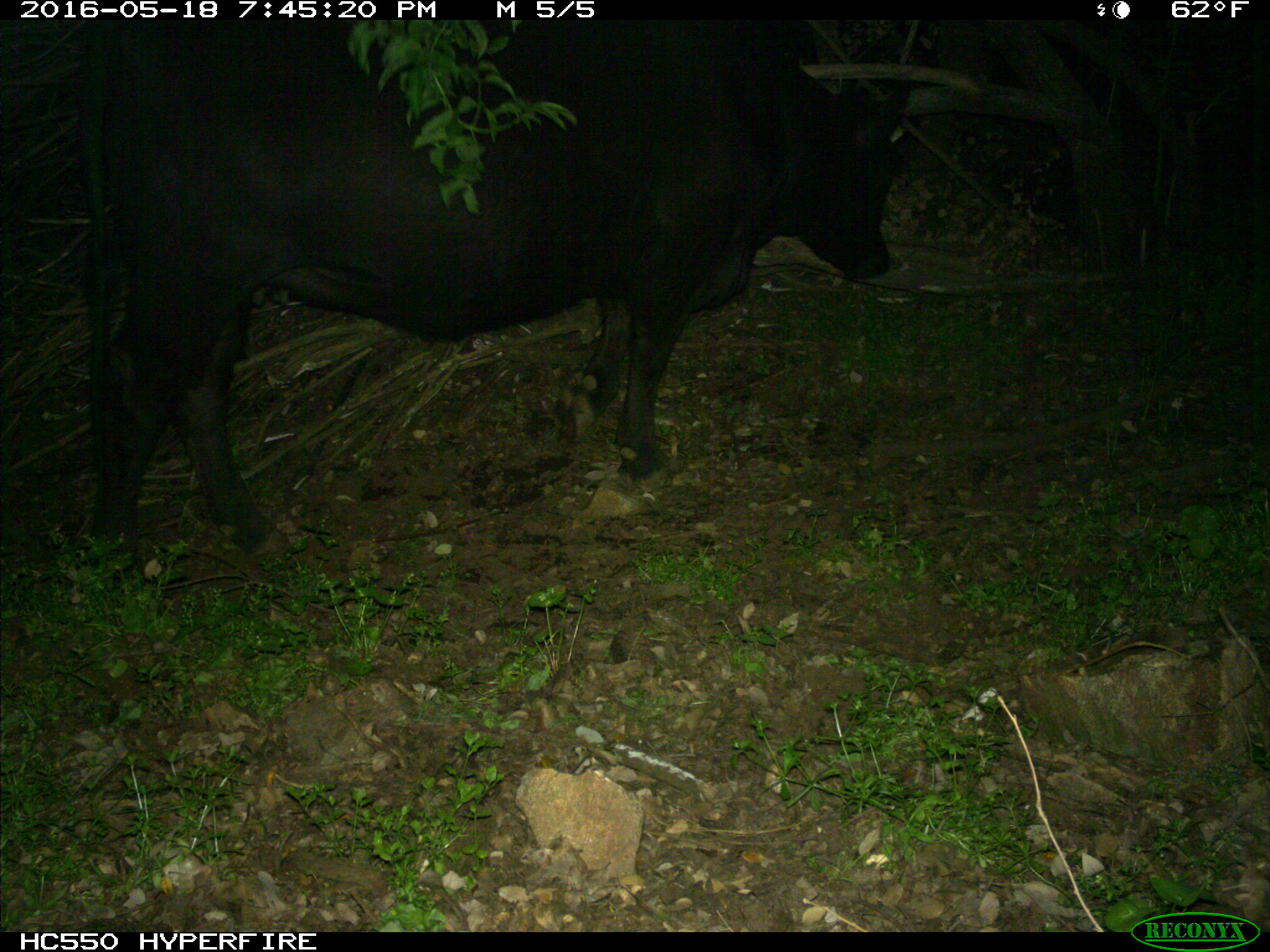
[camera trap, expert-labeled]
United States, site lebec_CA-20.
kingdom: Animalia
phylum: Chordata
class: Mammalia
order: Artiodactyla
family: Bovidae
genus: Bos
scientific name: Bos taurus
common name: domestic cow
Bos taurus (domestic cow).